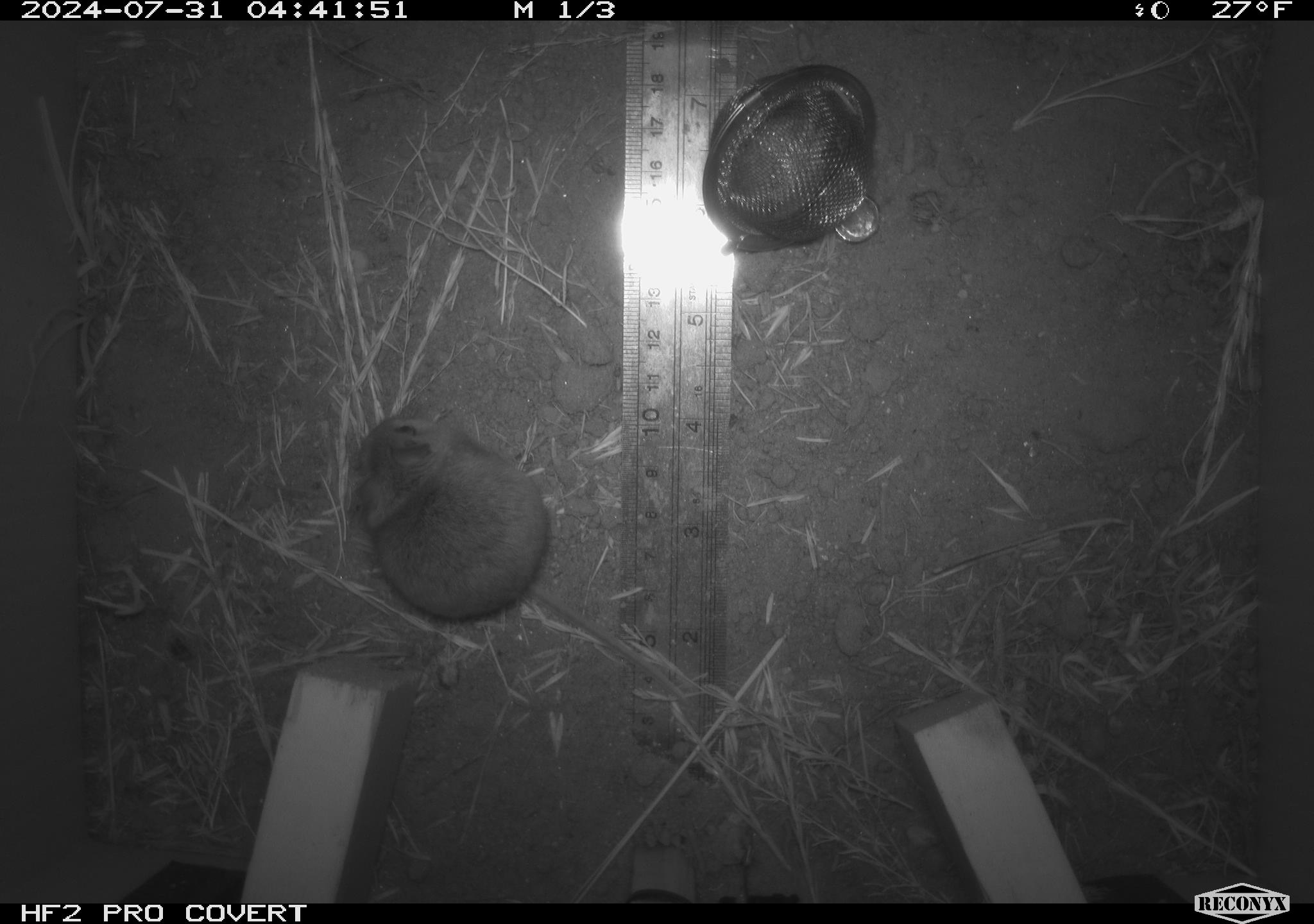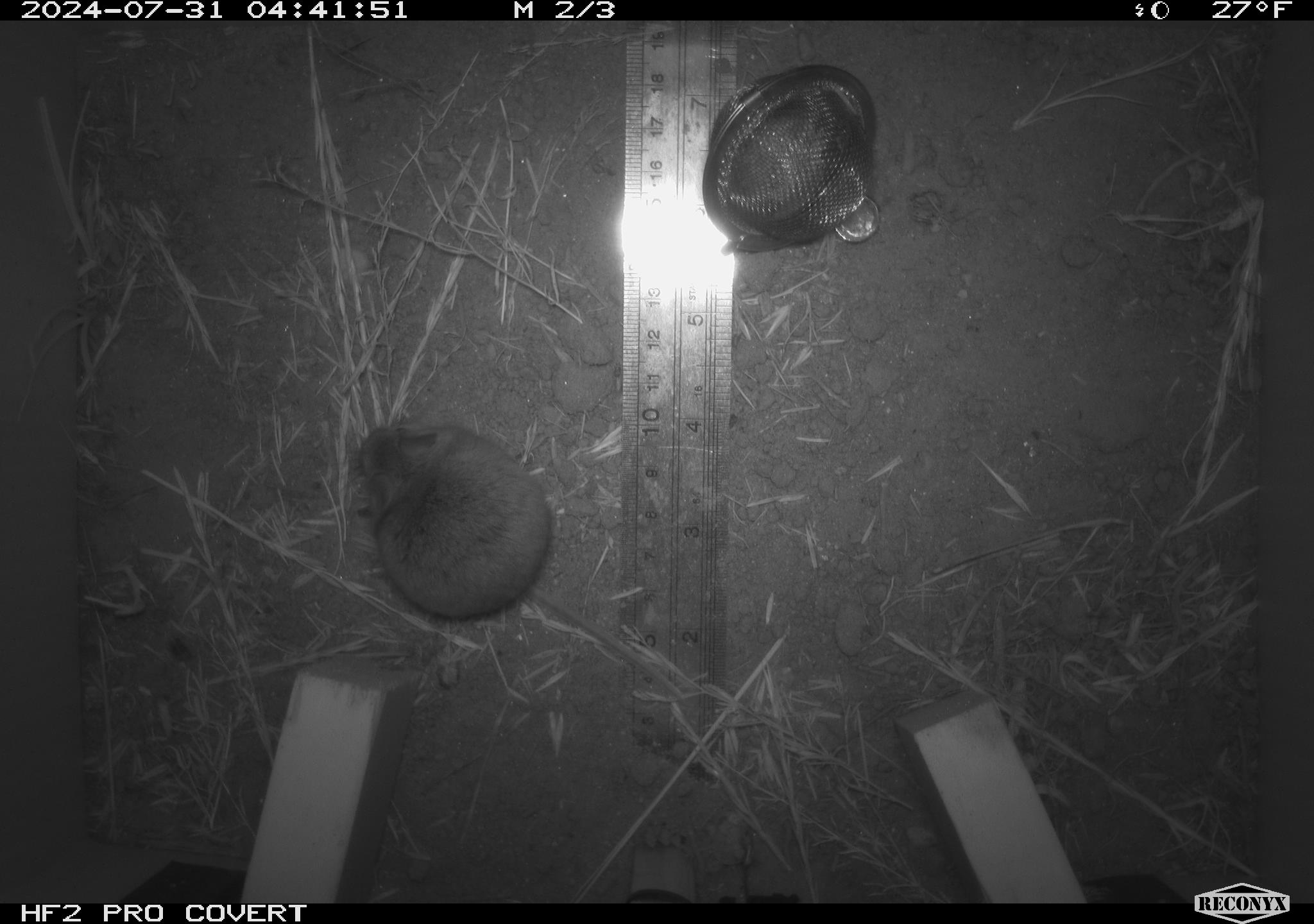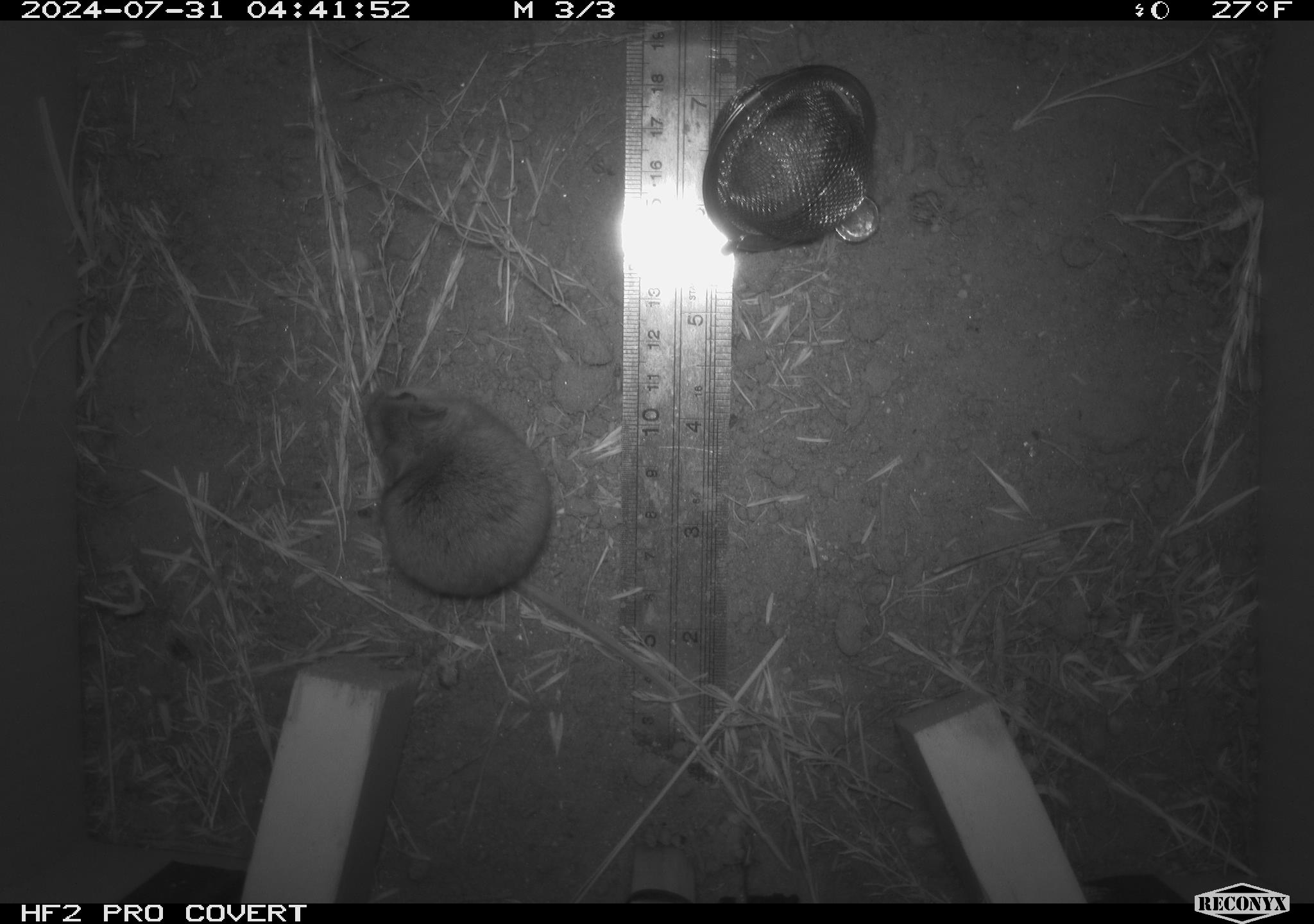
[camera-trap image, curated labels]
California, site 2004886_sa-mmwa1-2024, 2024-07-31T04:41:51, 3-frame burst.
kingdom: Animalia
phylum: Chordata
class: Mammalia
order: Rodentia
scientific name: Rodentia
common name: mouse species